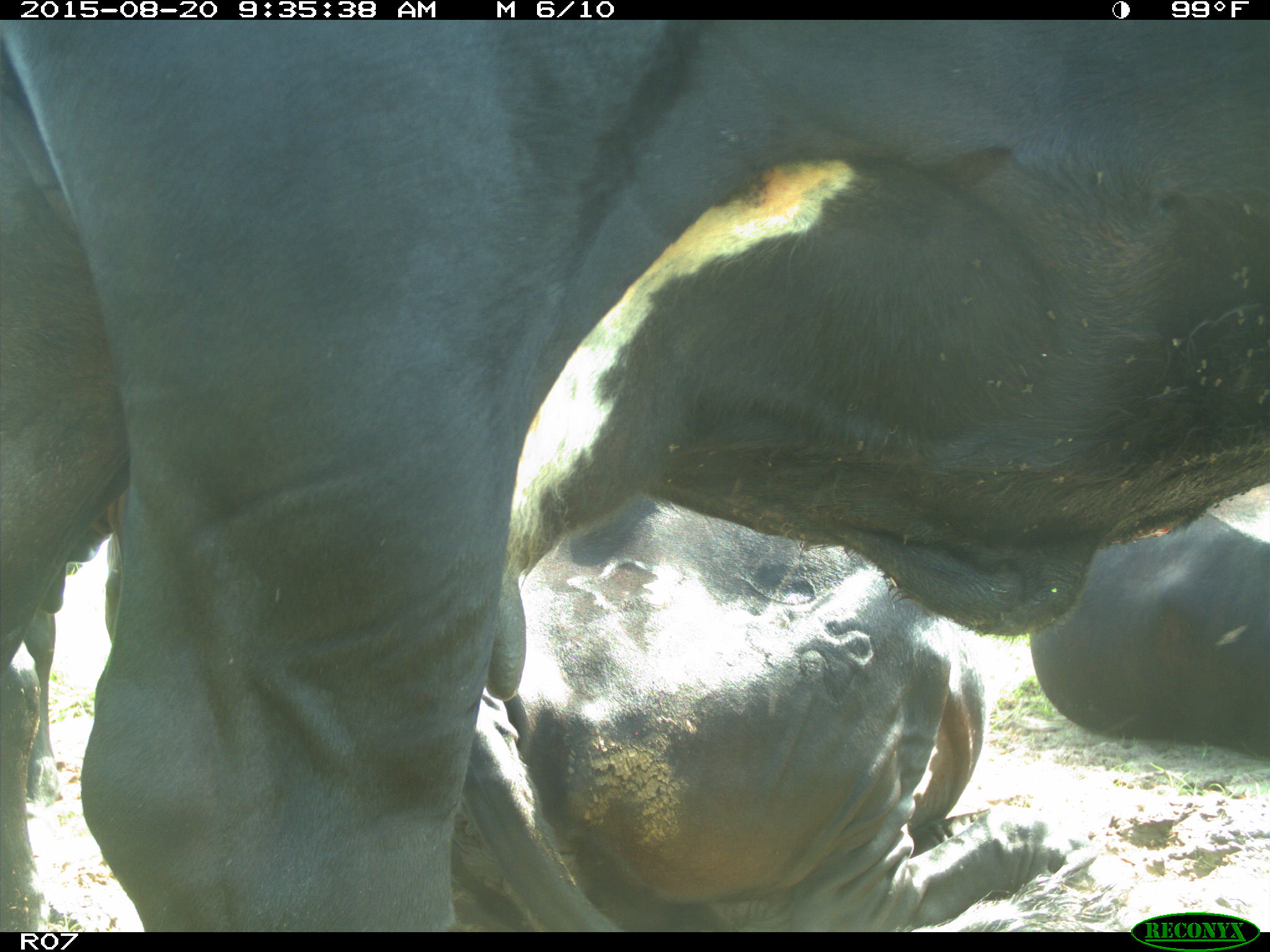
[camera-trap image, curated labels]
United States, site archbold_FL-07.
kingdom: Animalia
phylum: Chordata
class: Mammalia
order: Artiodactyla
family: Bovidae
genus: Bos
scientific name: Bos taurus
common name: domestic cow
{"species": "Bos taurus (domestic cow)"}